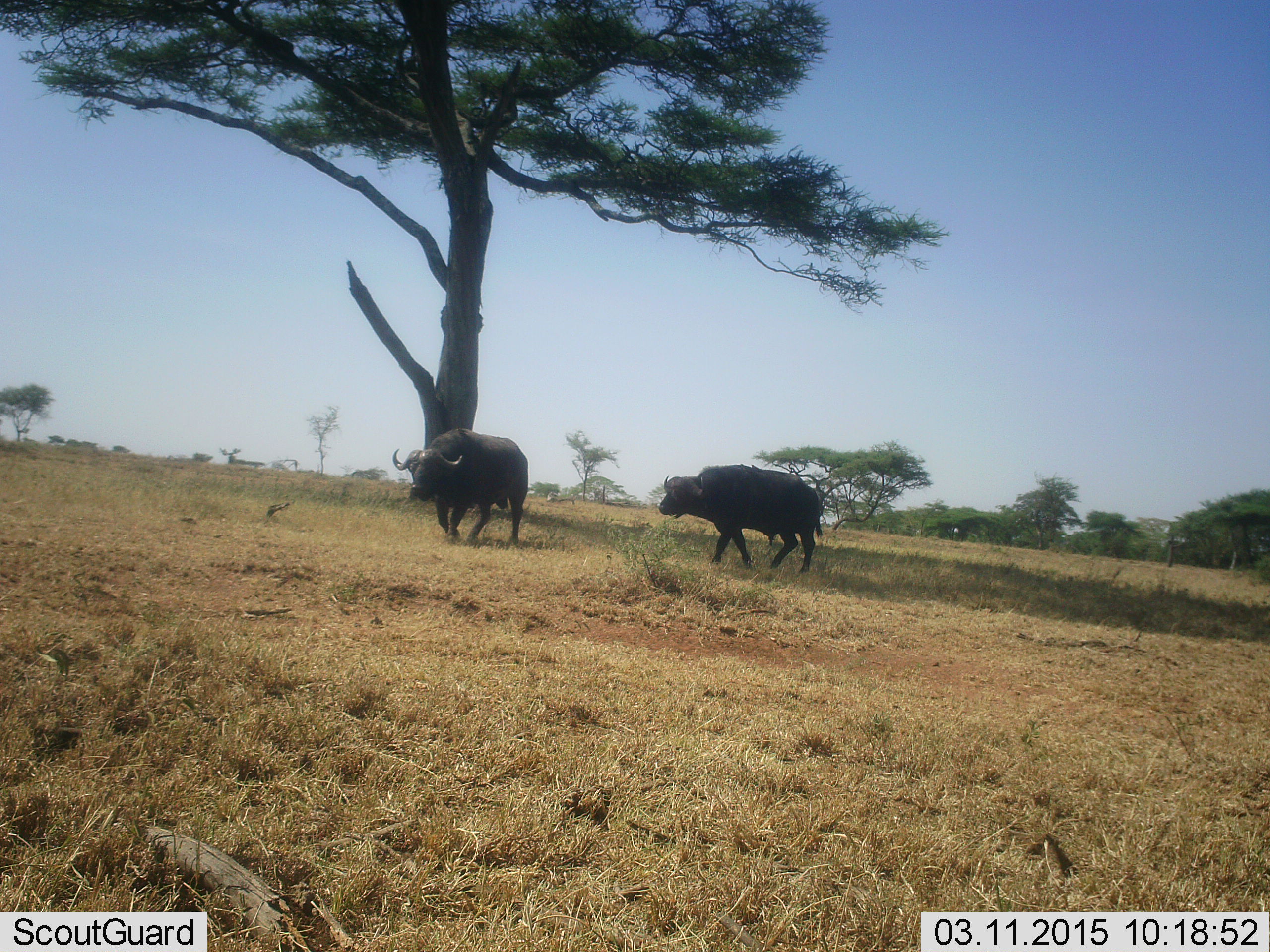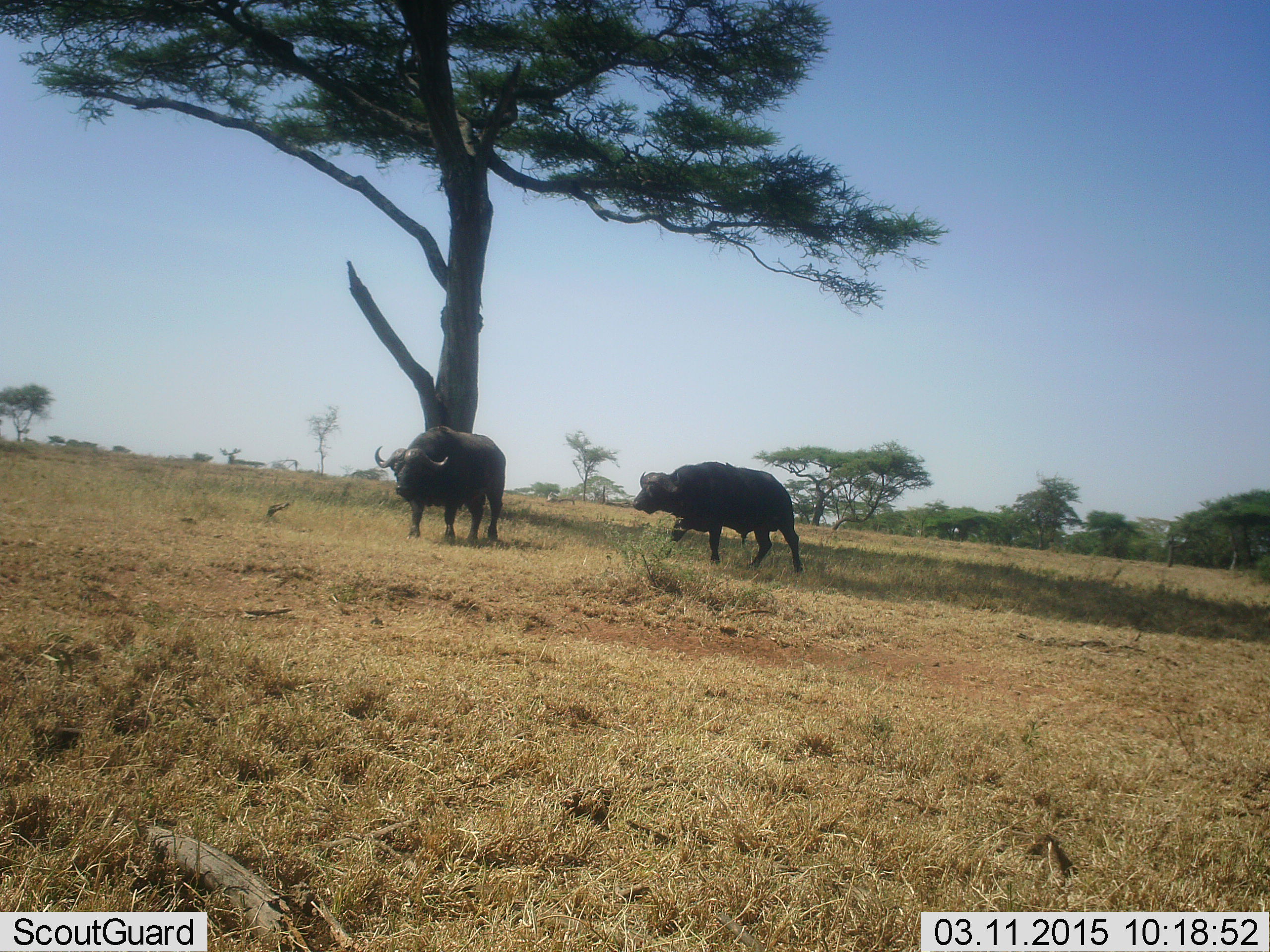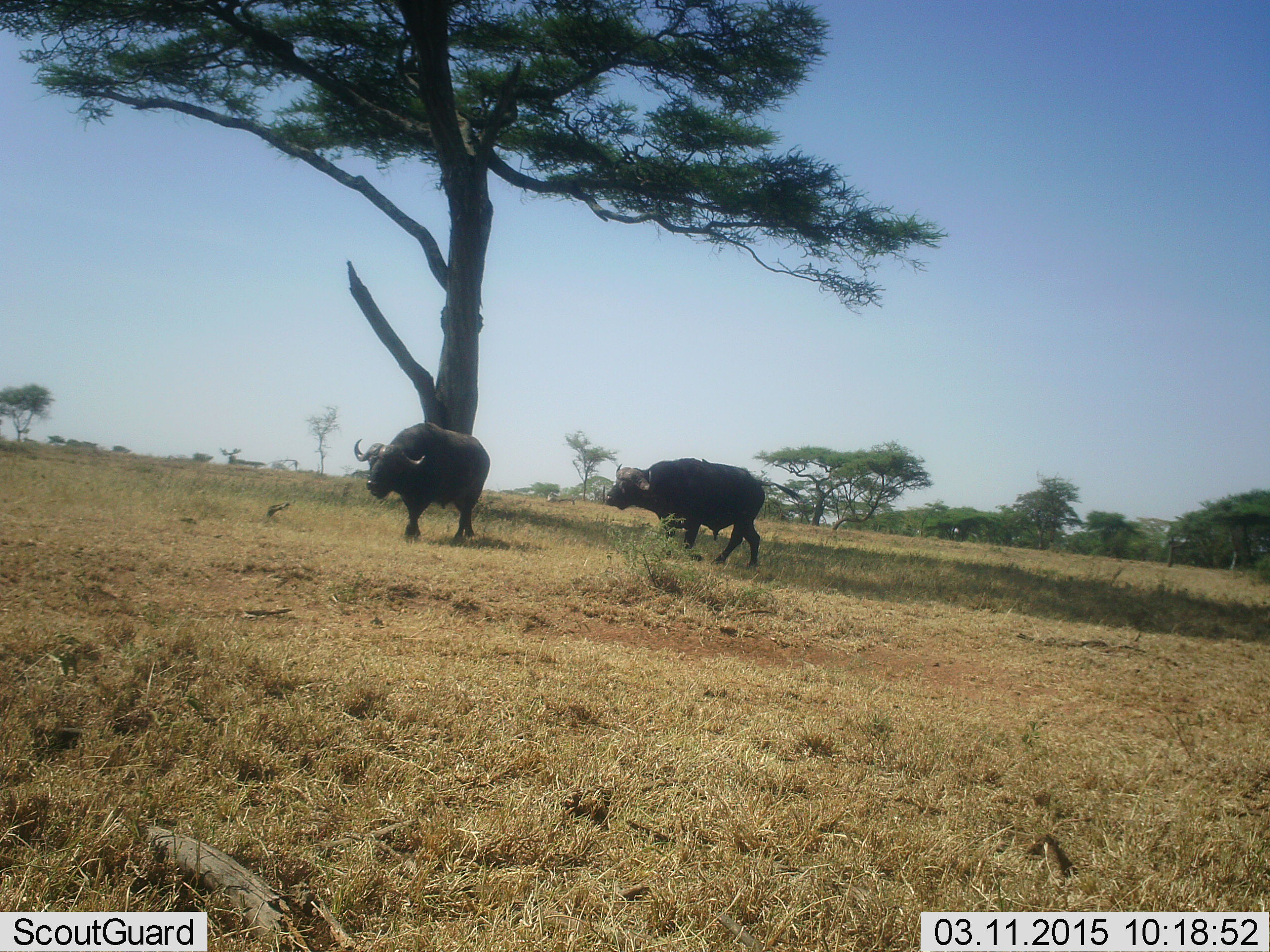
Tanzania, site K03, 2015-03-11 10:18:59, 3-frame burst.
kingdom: Animalia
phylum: Chordata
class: Mammalia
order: Artiodactyla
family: Bovidae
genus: Syncerus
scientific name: Syncerus caffer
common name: cape buffalo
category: buffalo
Buffalo (cape buffalo) (Syncerus caffer), count 2. Behavior (volunteer vote fractions): standing 0%, resting 0%, moving 100%, interacting 0%. Young present (vote fraction): 0%. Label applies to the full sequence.